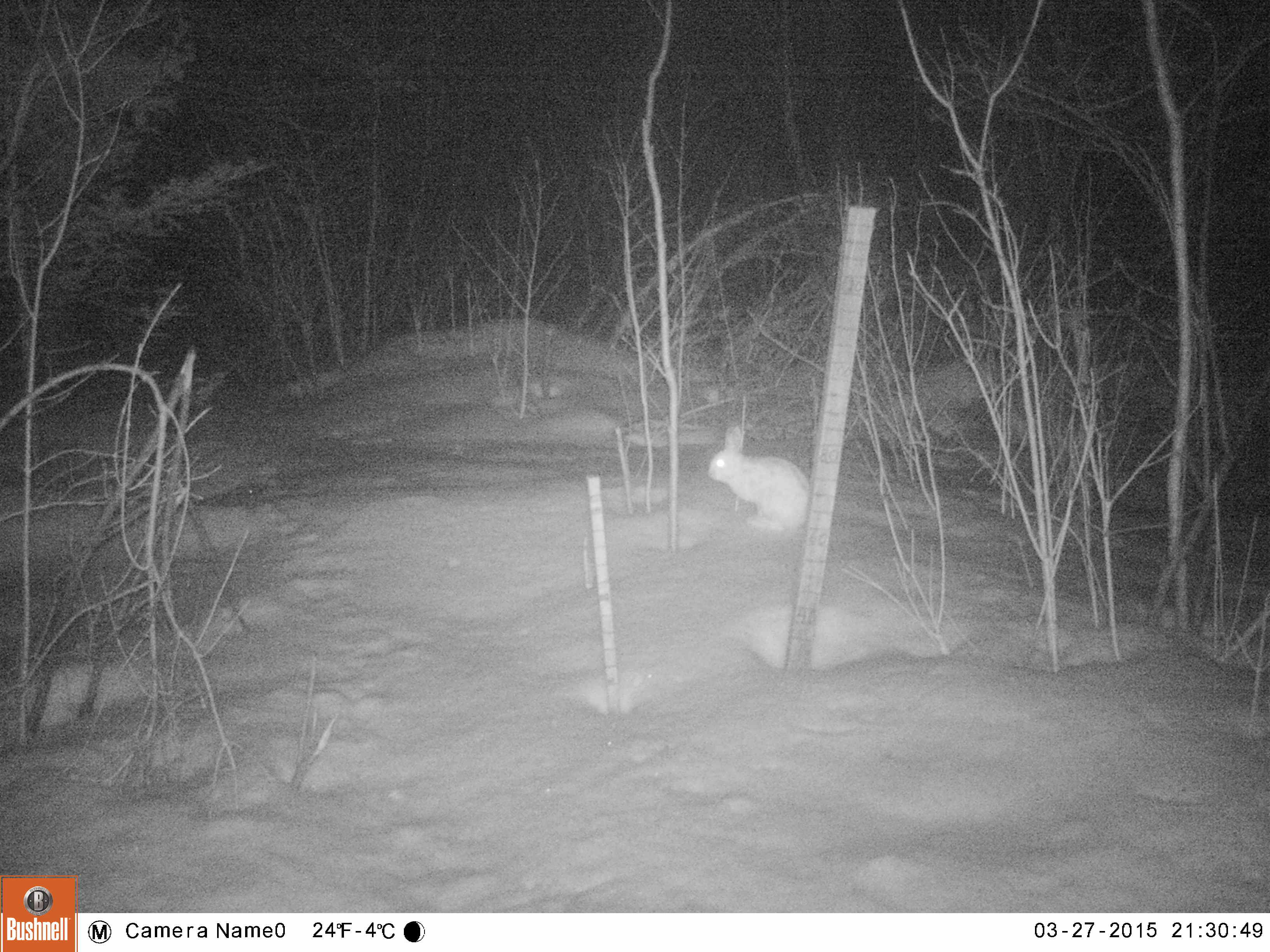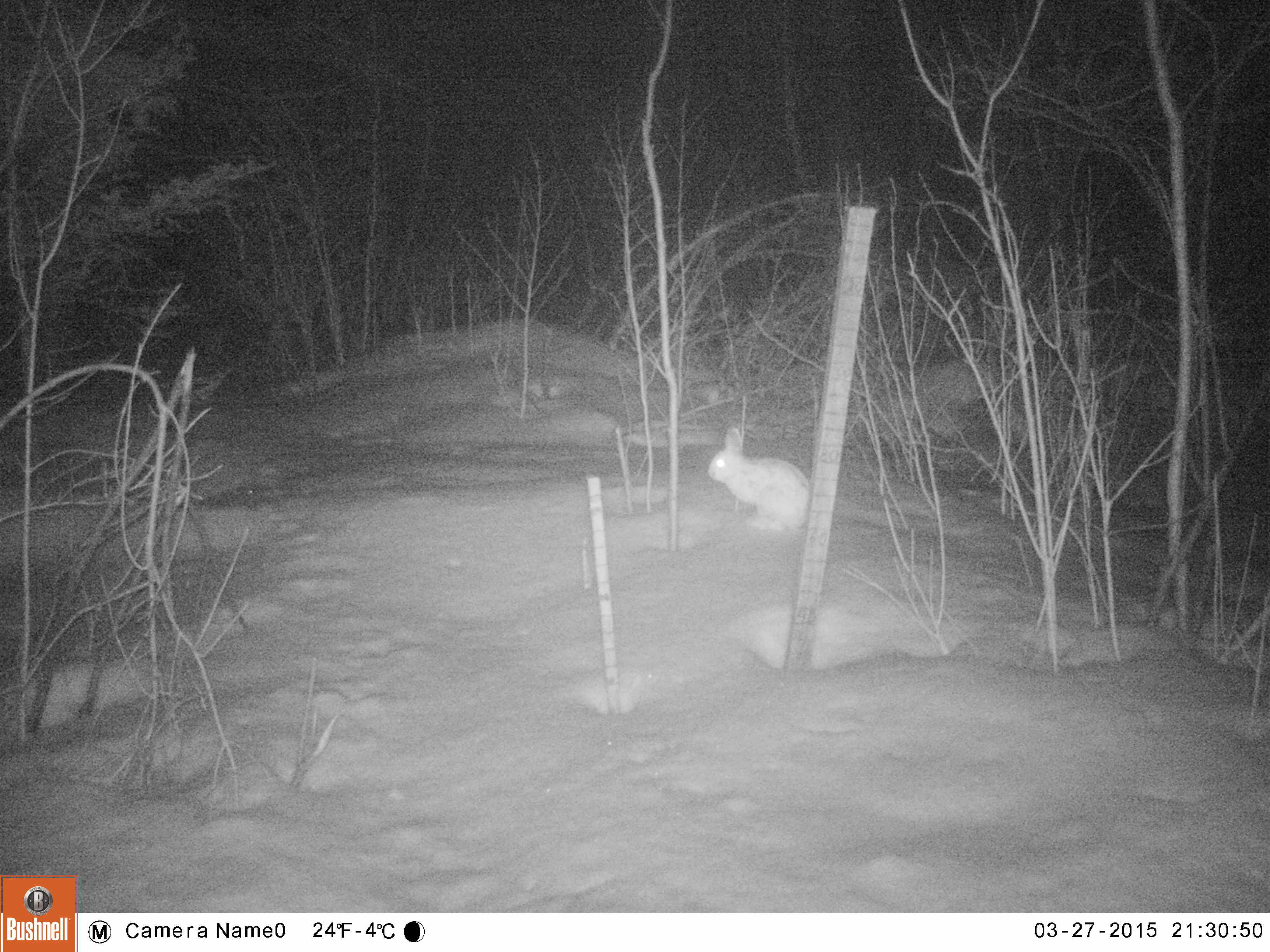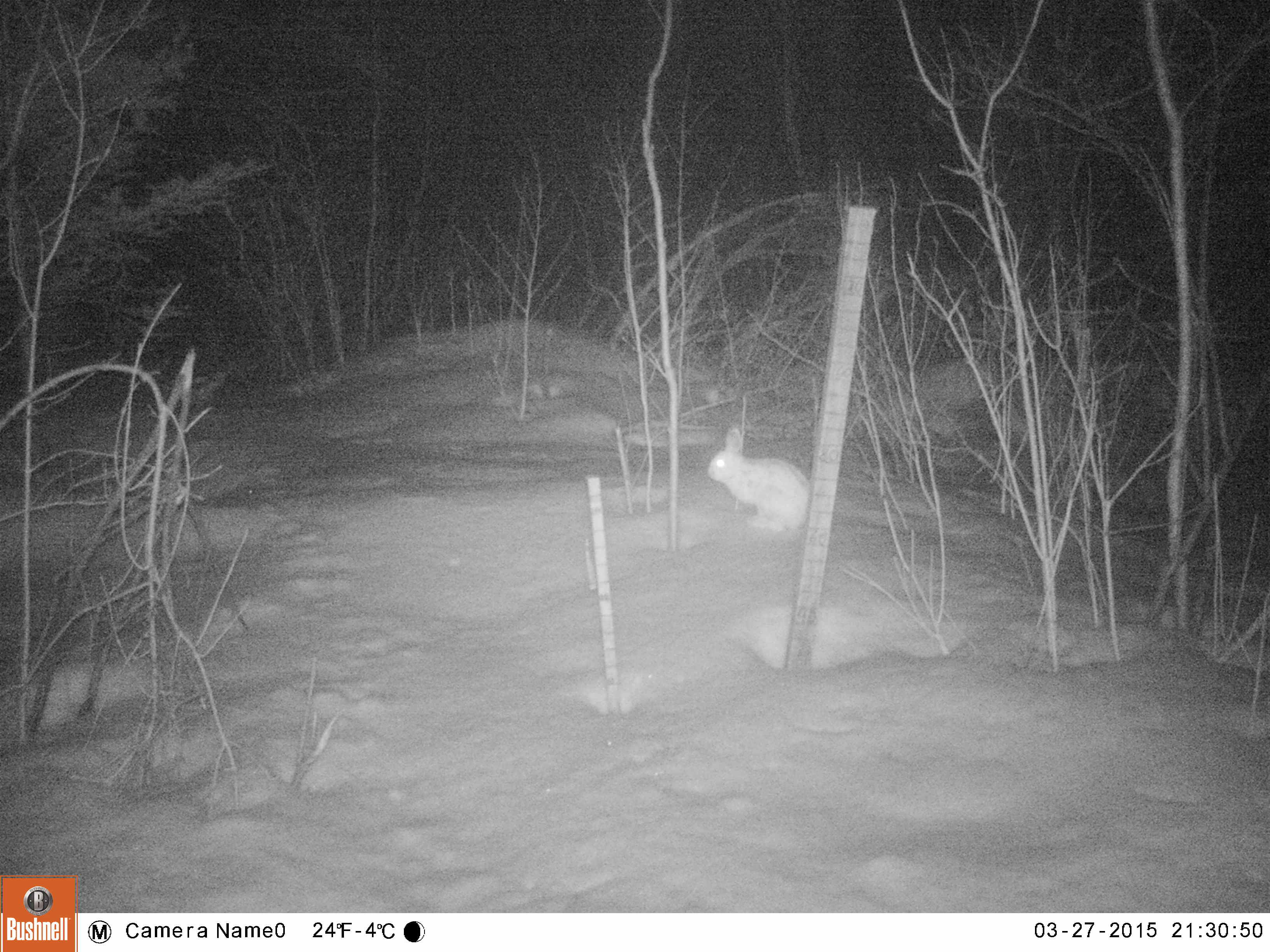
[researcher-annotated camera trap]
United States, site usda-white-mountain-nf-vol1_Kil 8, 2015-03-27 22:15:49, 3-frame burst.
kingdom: Animalia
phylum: Chordata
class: Mammalia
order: Lagomorpha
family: Leporidae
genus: Lepus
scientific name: Lepus americanus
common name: snowshoe hare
Snowshoe hare (Lepus americanus).